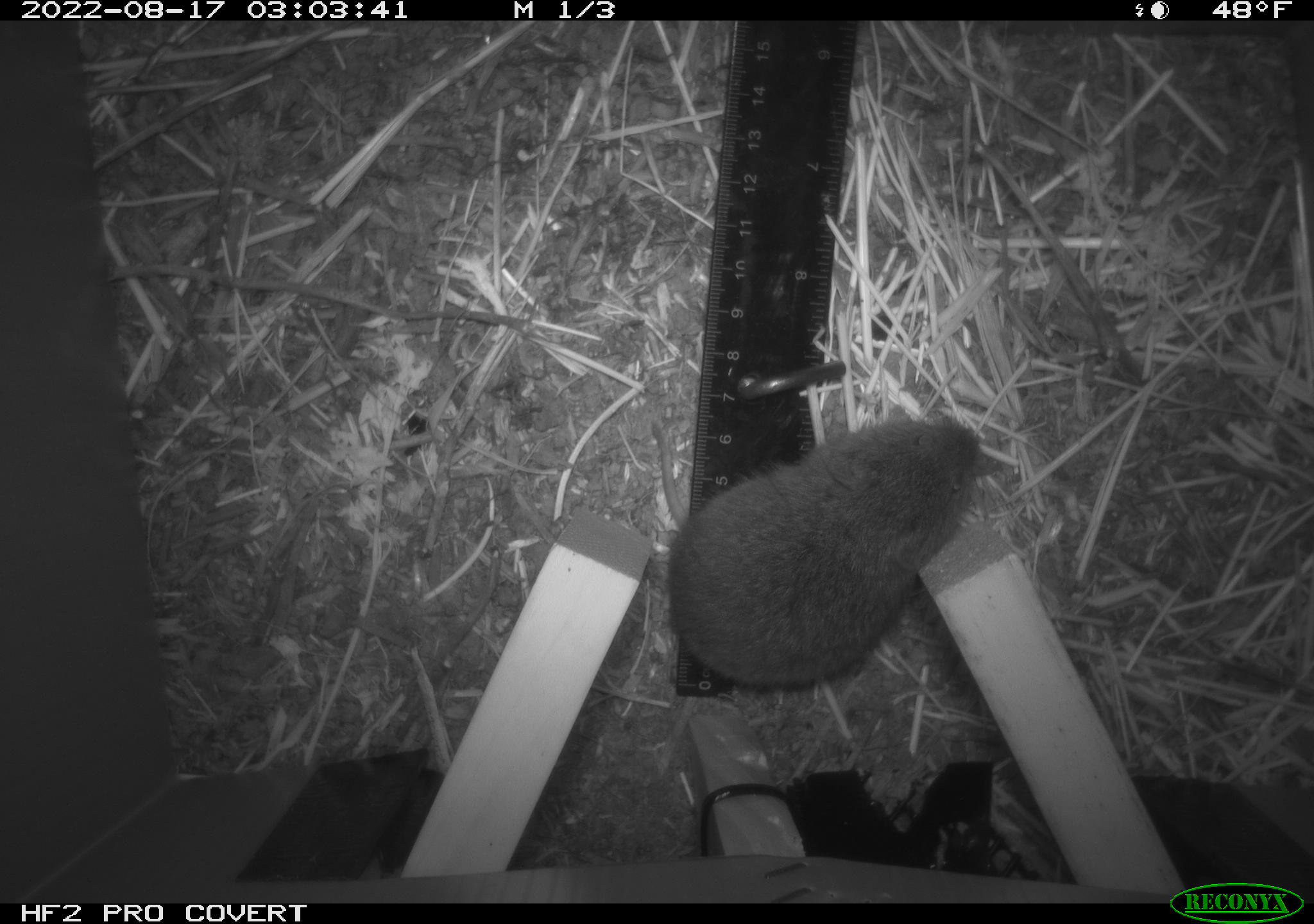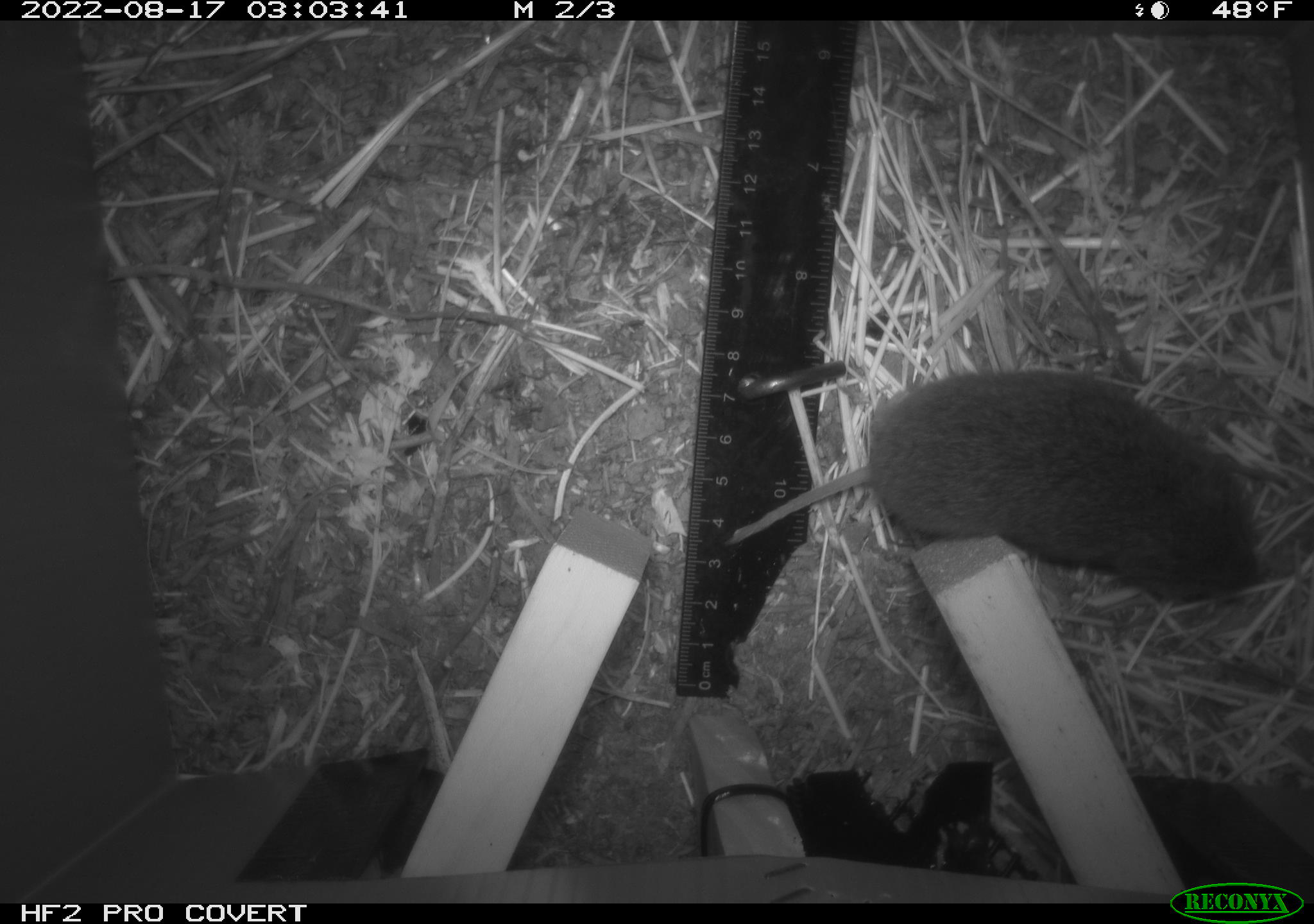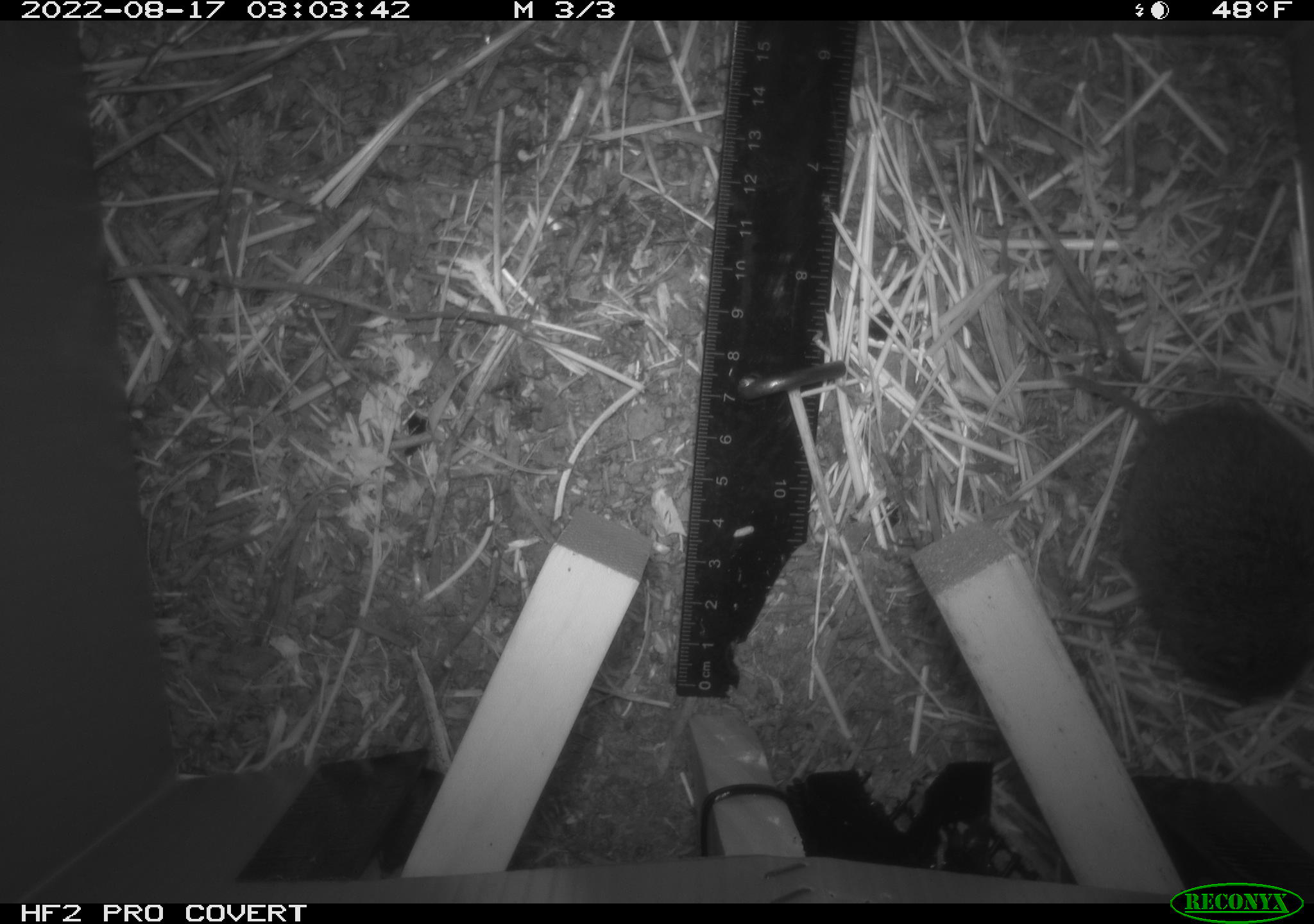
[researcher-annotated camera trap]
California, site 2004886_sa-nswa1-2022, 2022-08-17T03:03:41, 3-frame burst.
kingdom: Animalia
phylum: Chordata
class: Mammalia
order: Rodentia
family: Cricetidae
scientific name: Cricetidae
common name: hamsters, voles, lemmings, and allies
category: cricetidae family